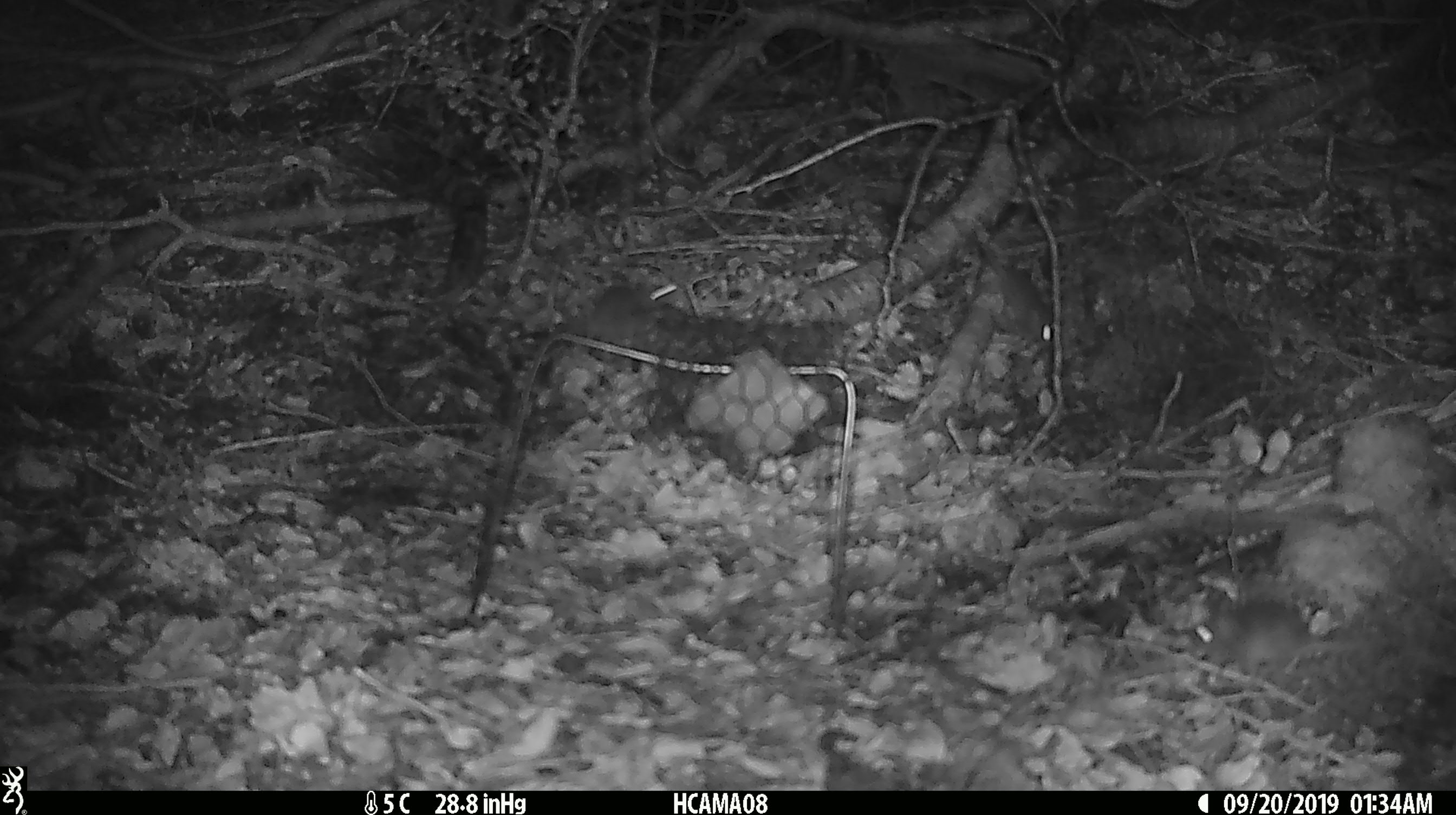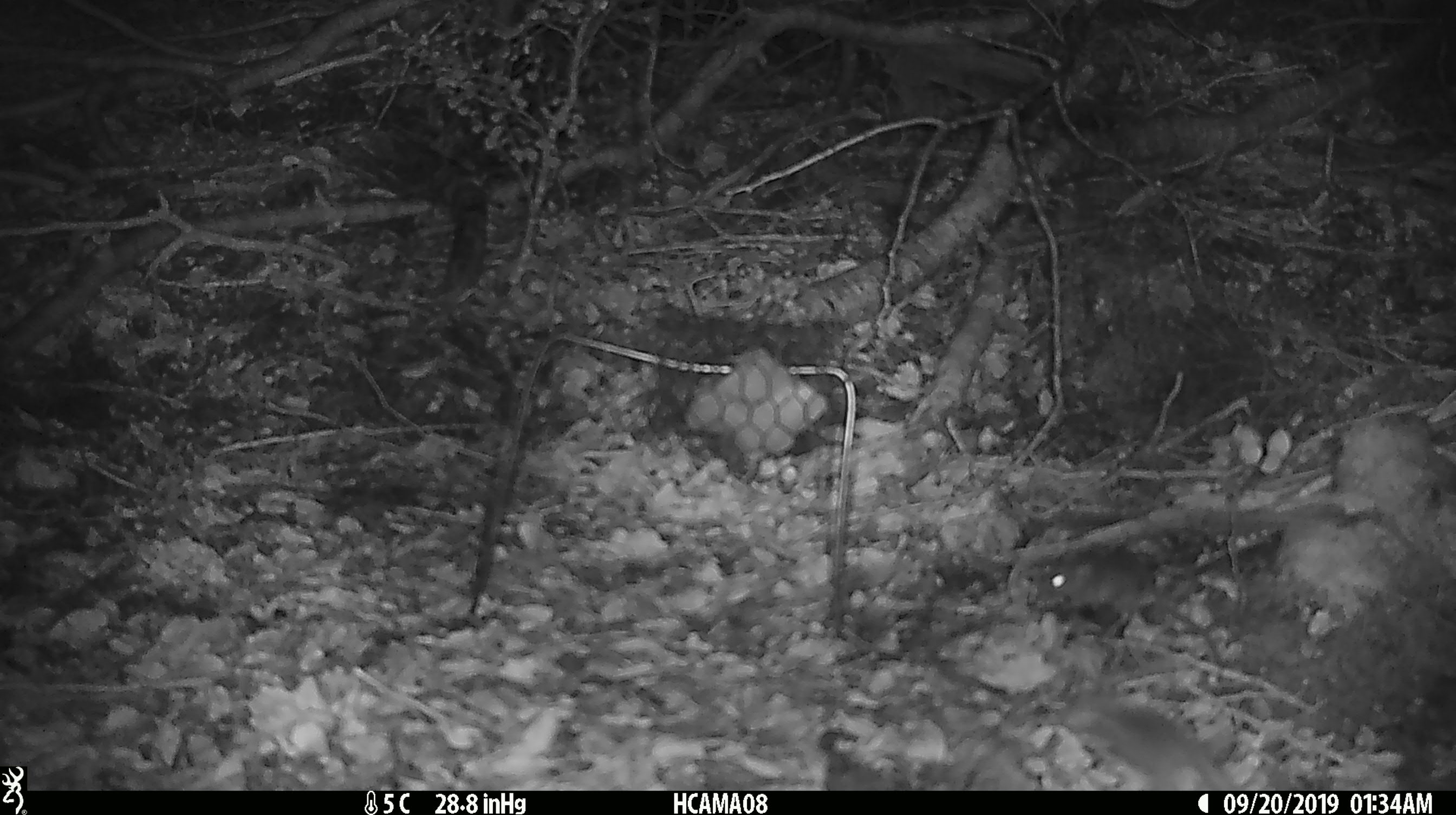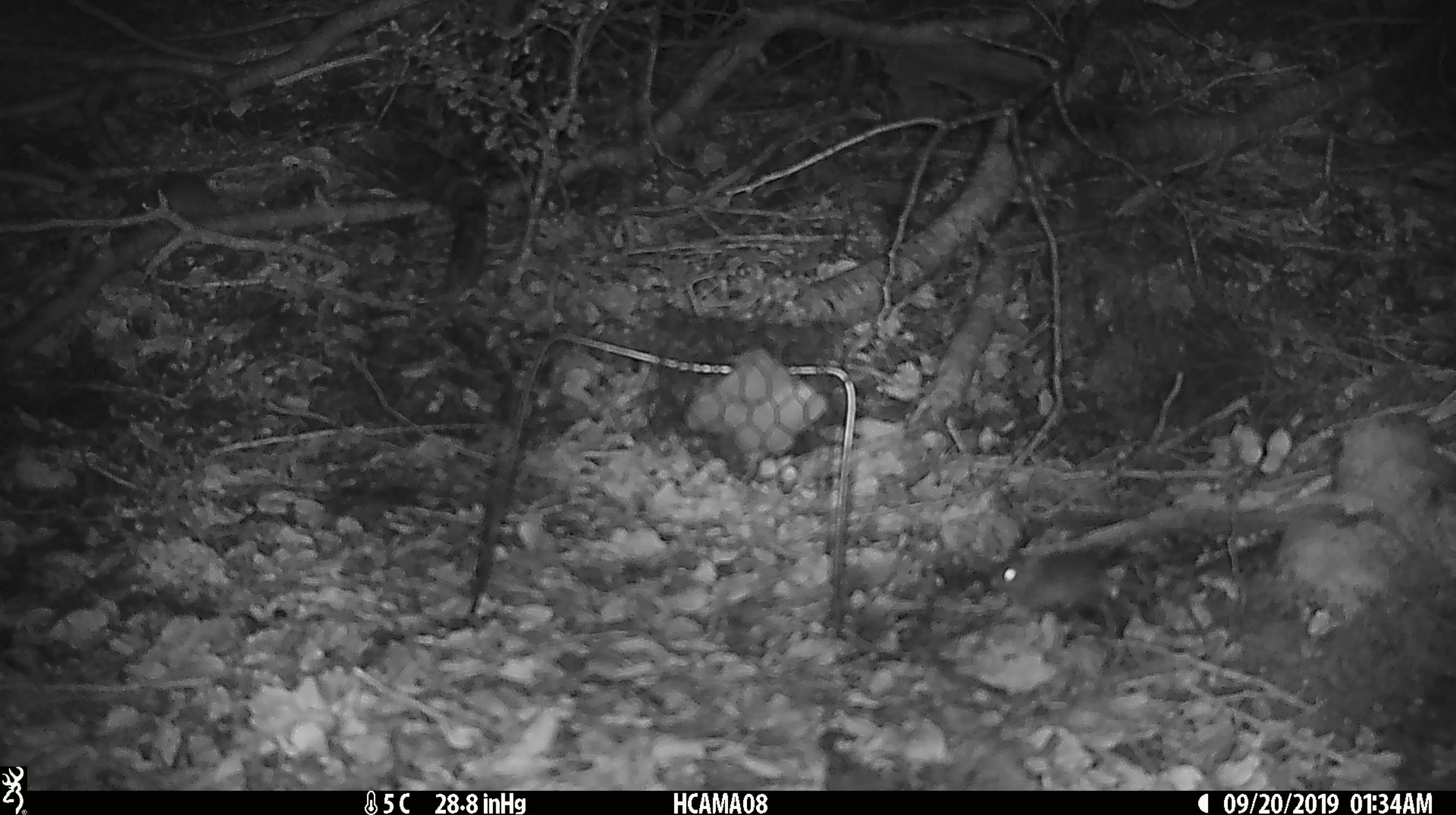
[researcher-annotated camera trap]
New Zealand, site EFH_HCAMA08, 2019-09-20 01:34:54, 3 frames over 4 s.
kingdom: Animalia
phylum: Chordata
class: Mammalia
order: Rodentia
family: Muridae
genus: Mus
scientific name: Mus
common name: mouse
Mouse (Mus).